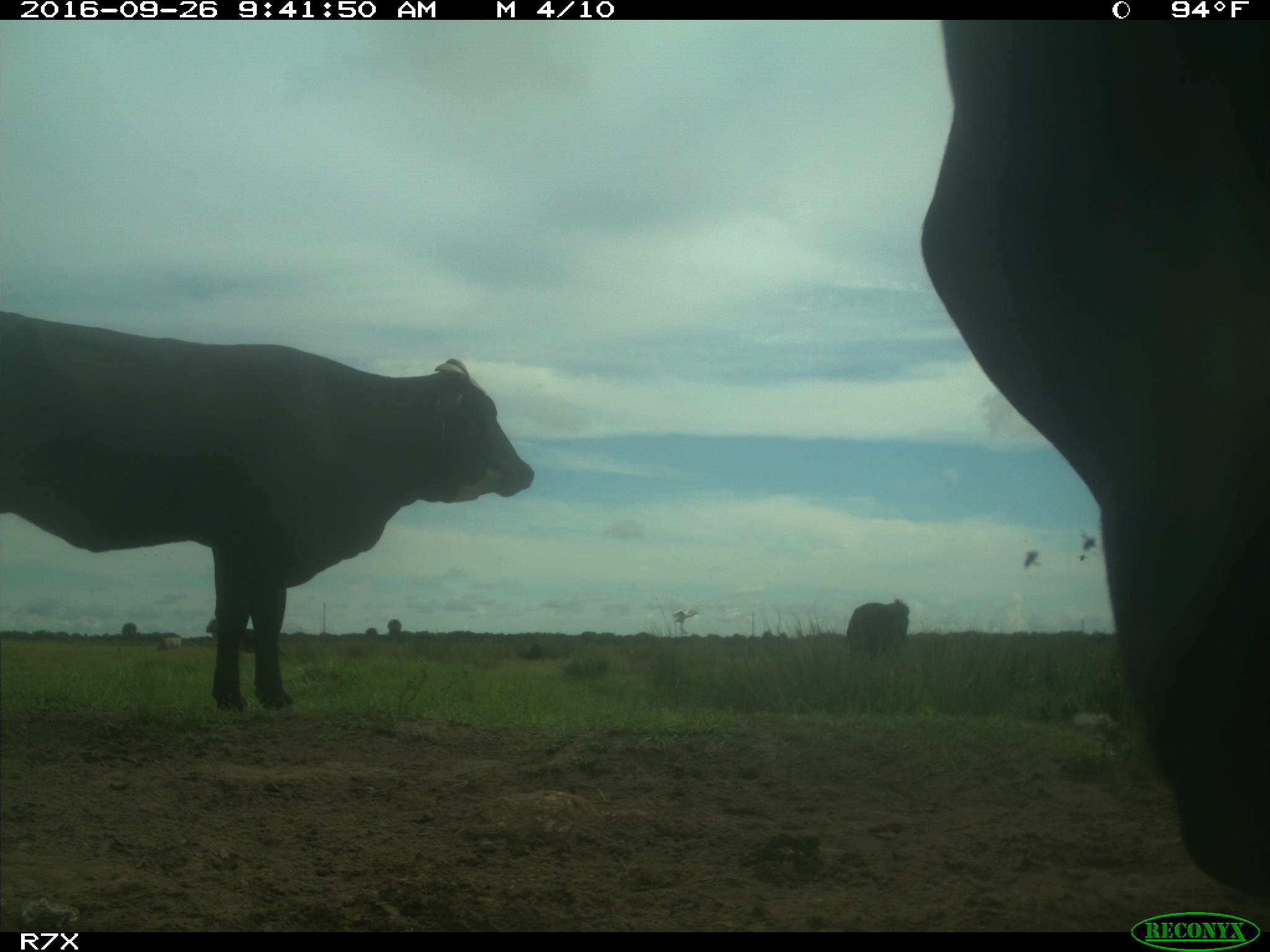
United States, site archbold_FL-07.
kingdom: Animalia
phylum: Chordata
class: Mammalia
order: Artiodactyla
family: Bovidae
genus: Bos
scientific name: Bos taurus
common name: domestic cow